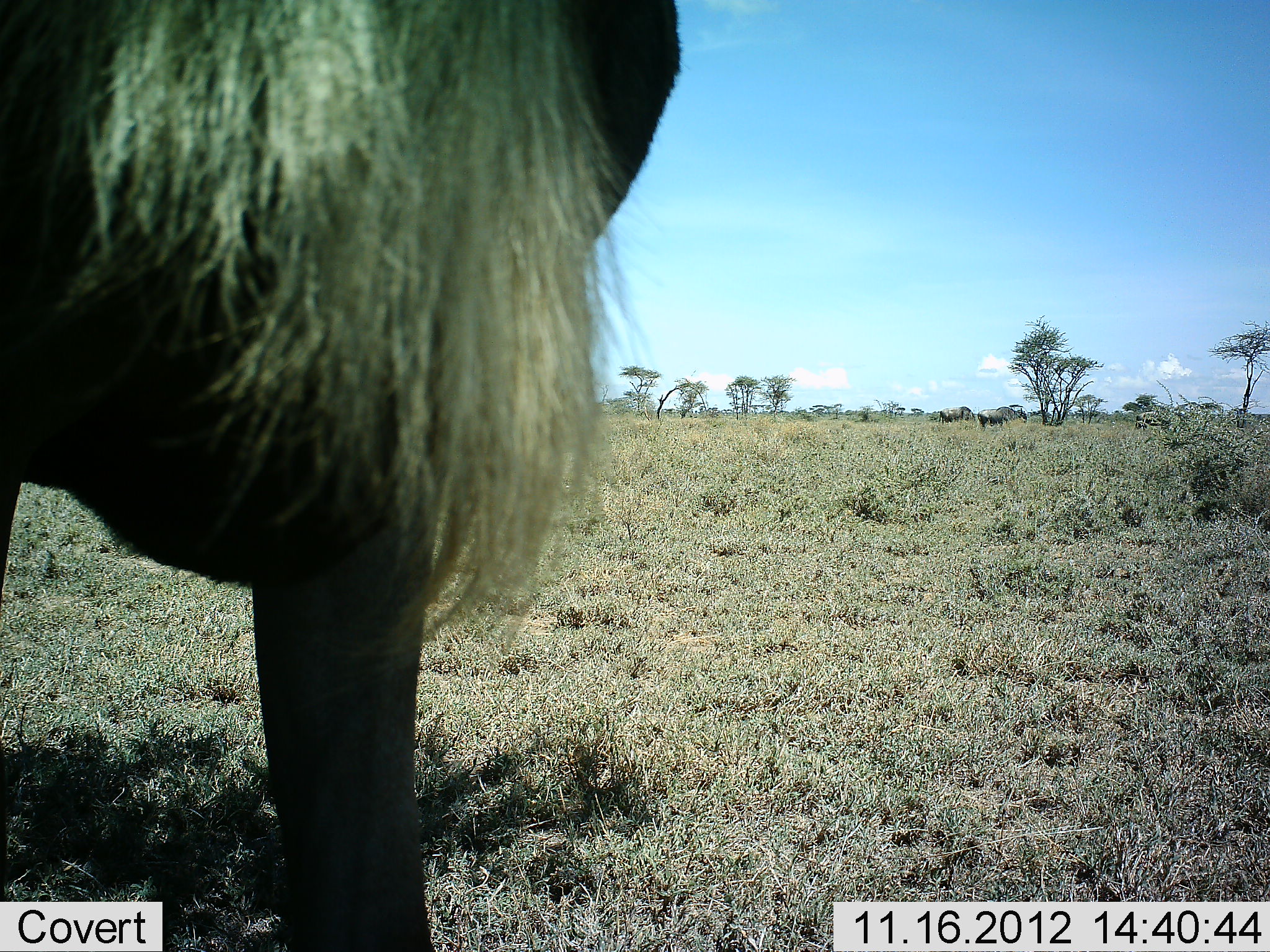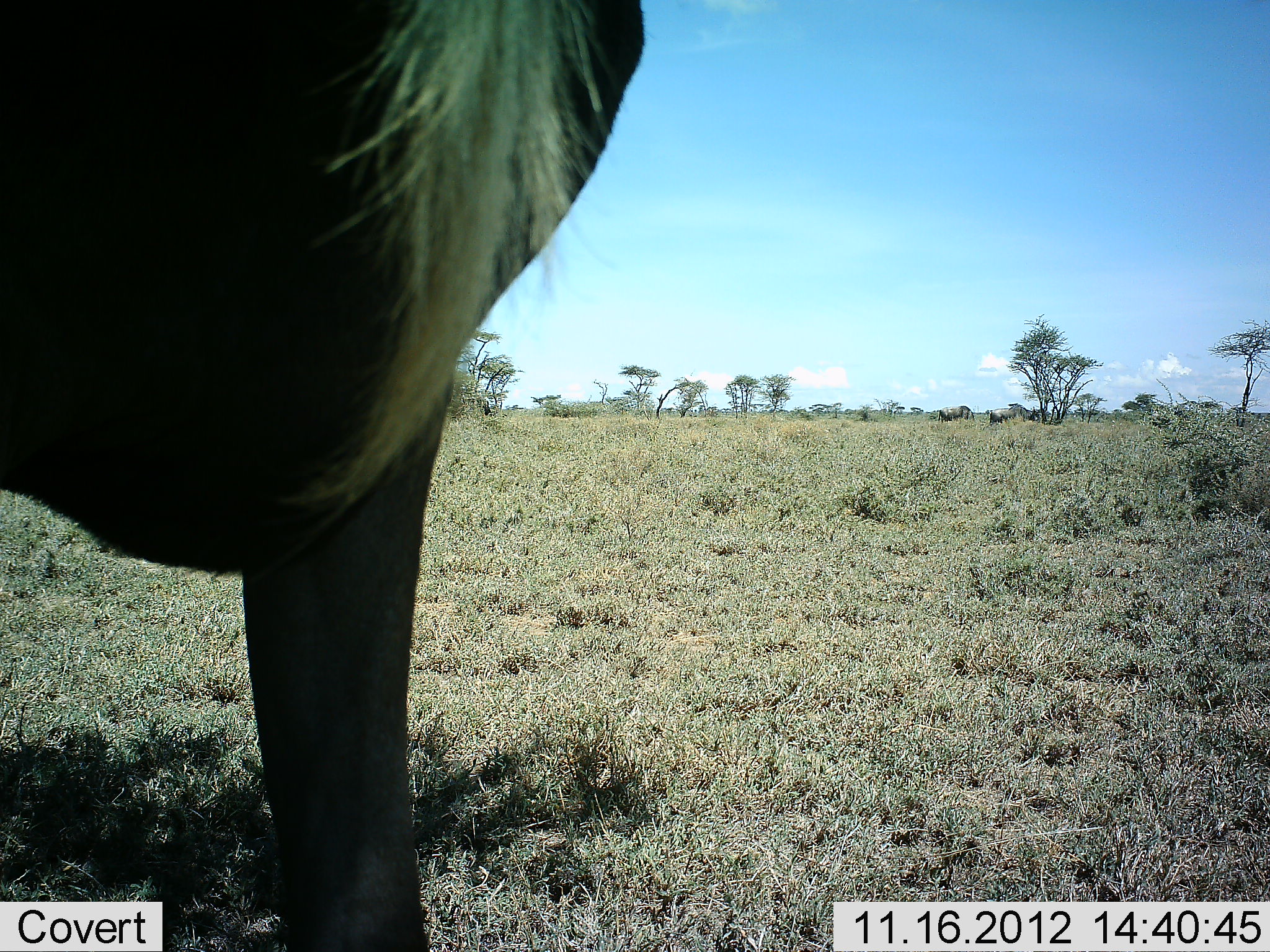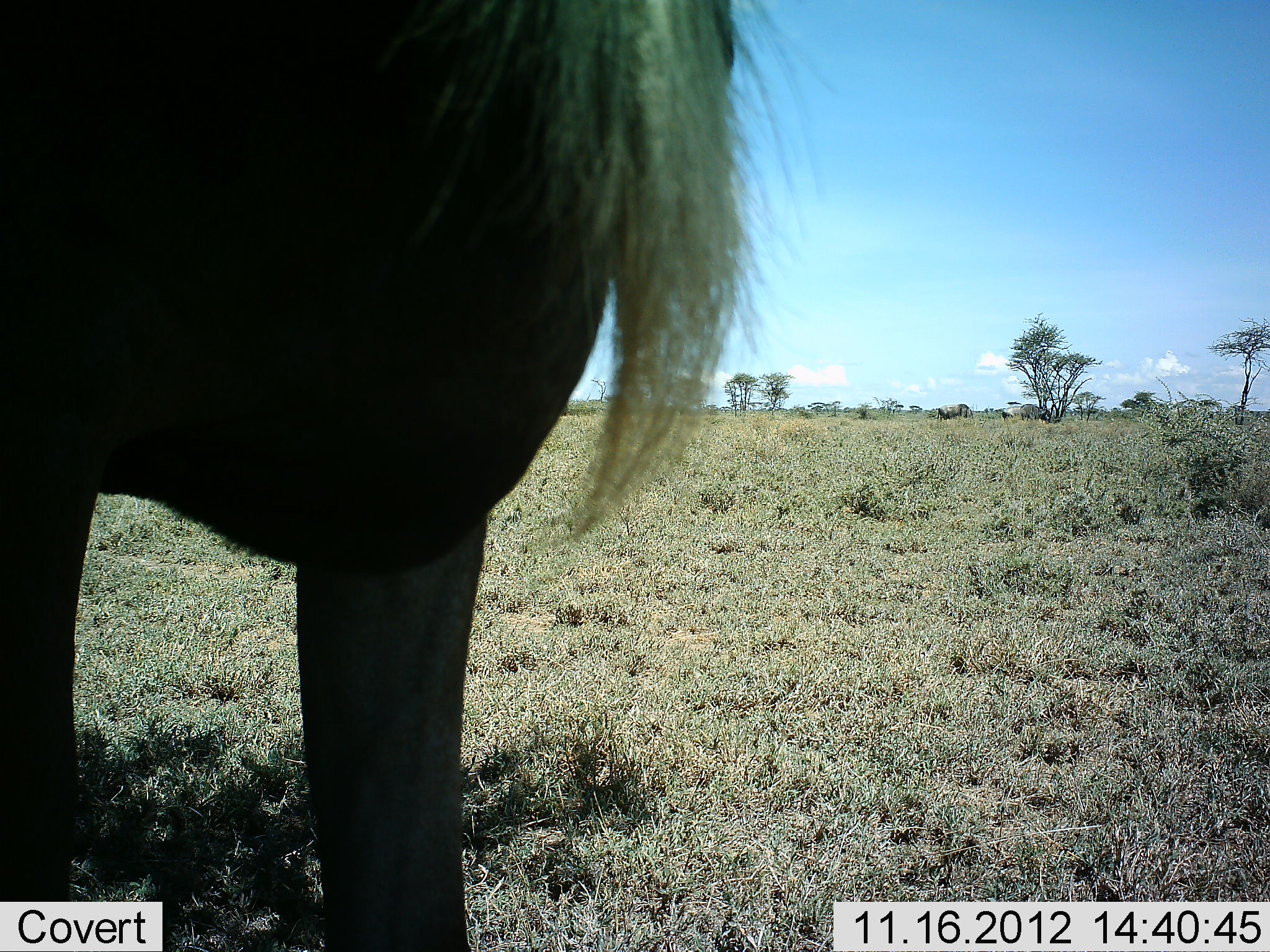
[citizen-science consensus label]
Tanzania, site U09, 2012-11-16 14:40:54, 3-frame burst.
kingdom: Animalia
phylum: Chordata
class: Mammalia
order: Artiodactyla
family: Bovidae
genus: Connochaetes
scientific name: Connochaetes taurinus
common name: blue wildebeest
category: wildebeest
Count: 4.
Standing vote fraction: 90%.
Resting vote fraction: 0%.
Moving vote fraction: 40%.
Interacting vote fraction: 0%.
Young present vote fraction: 0%.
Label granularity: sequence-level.